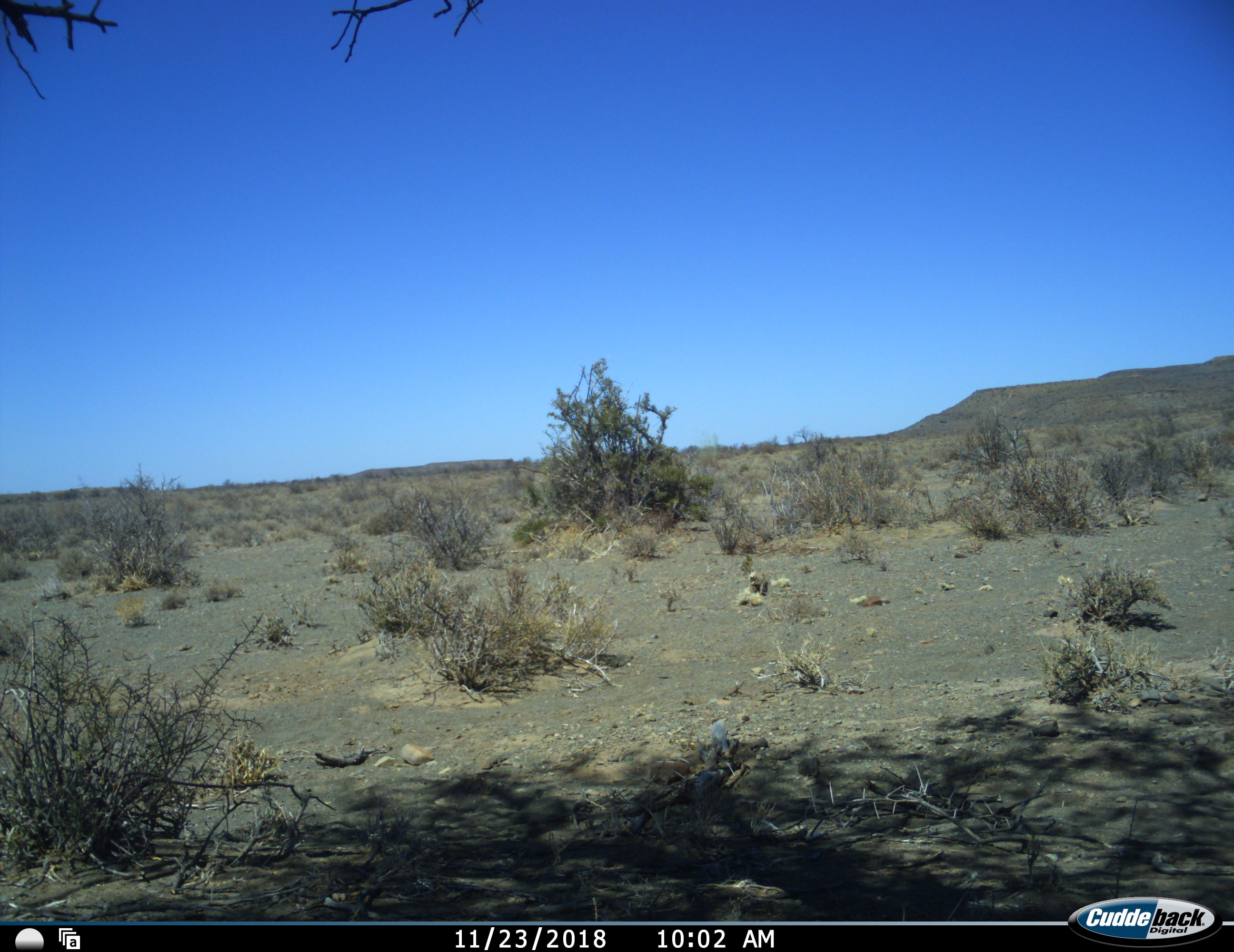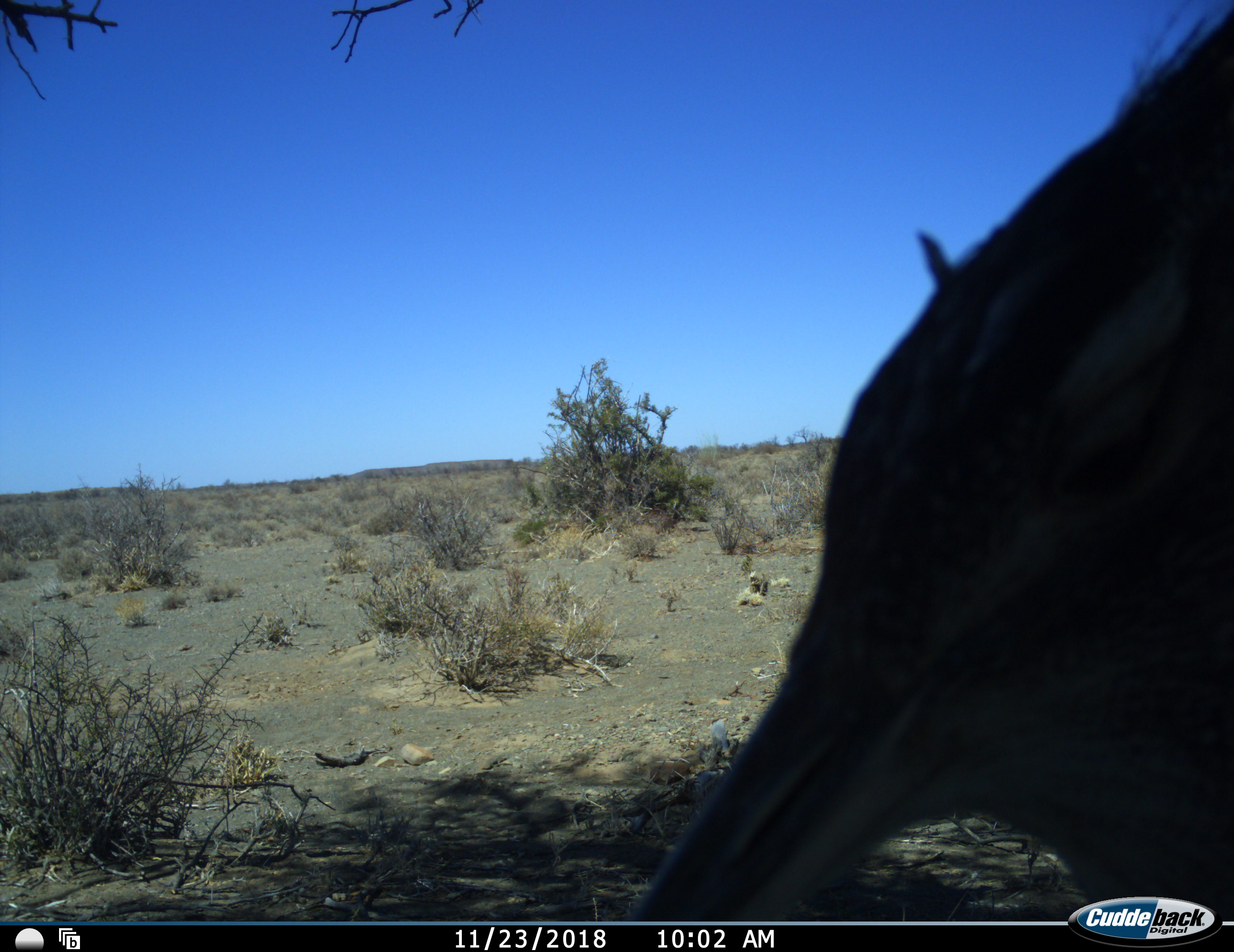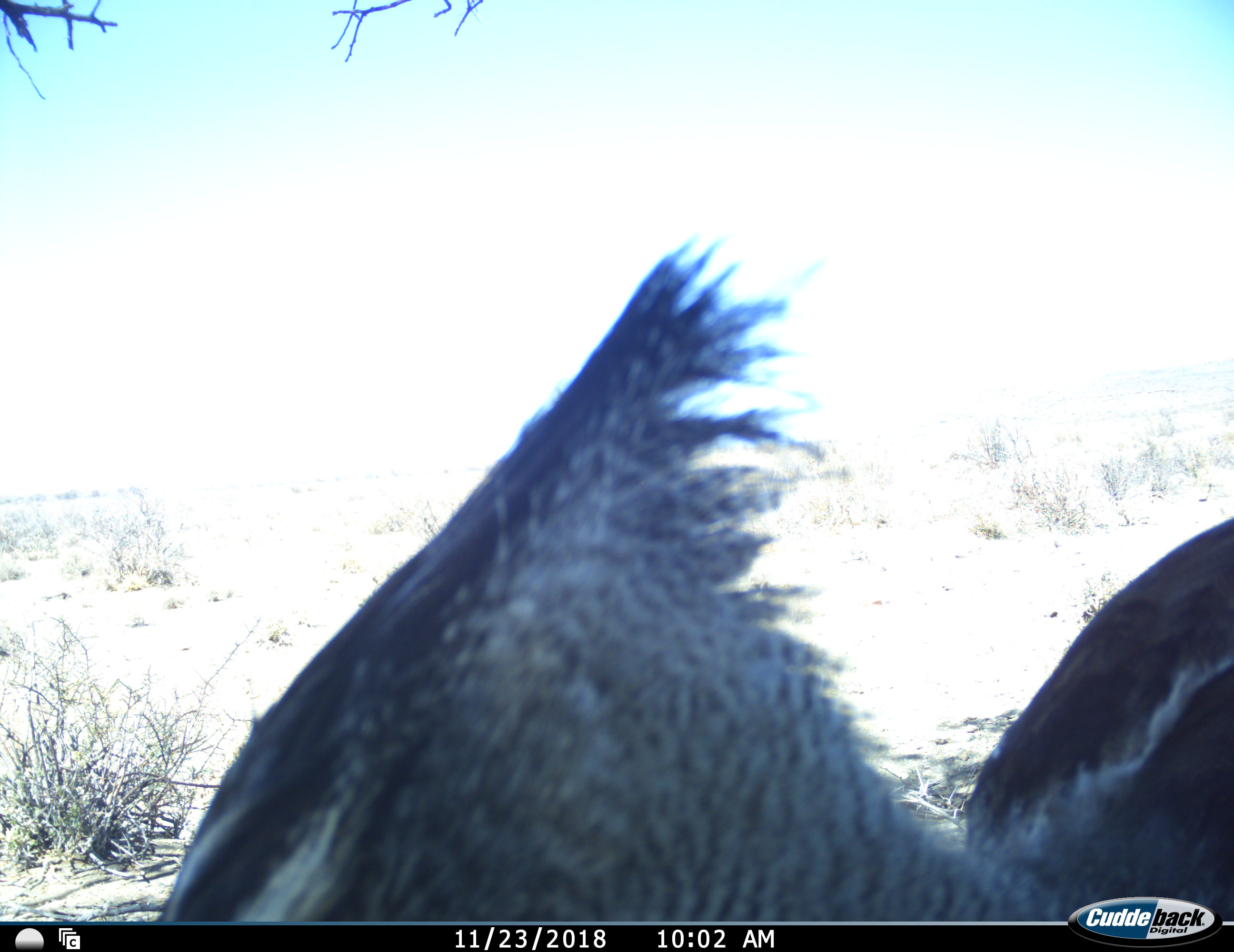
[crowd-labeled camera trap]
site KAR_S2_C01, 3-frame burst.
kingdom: Animalia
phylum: Chordata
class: Aves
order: Otidiformes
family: Otididae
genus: Ardeotis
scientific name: Ardeotis kori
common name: kori bustard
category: bustardkori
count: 1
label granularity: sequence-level